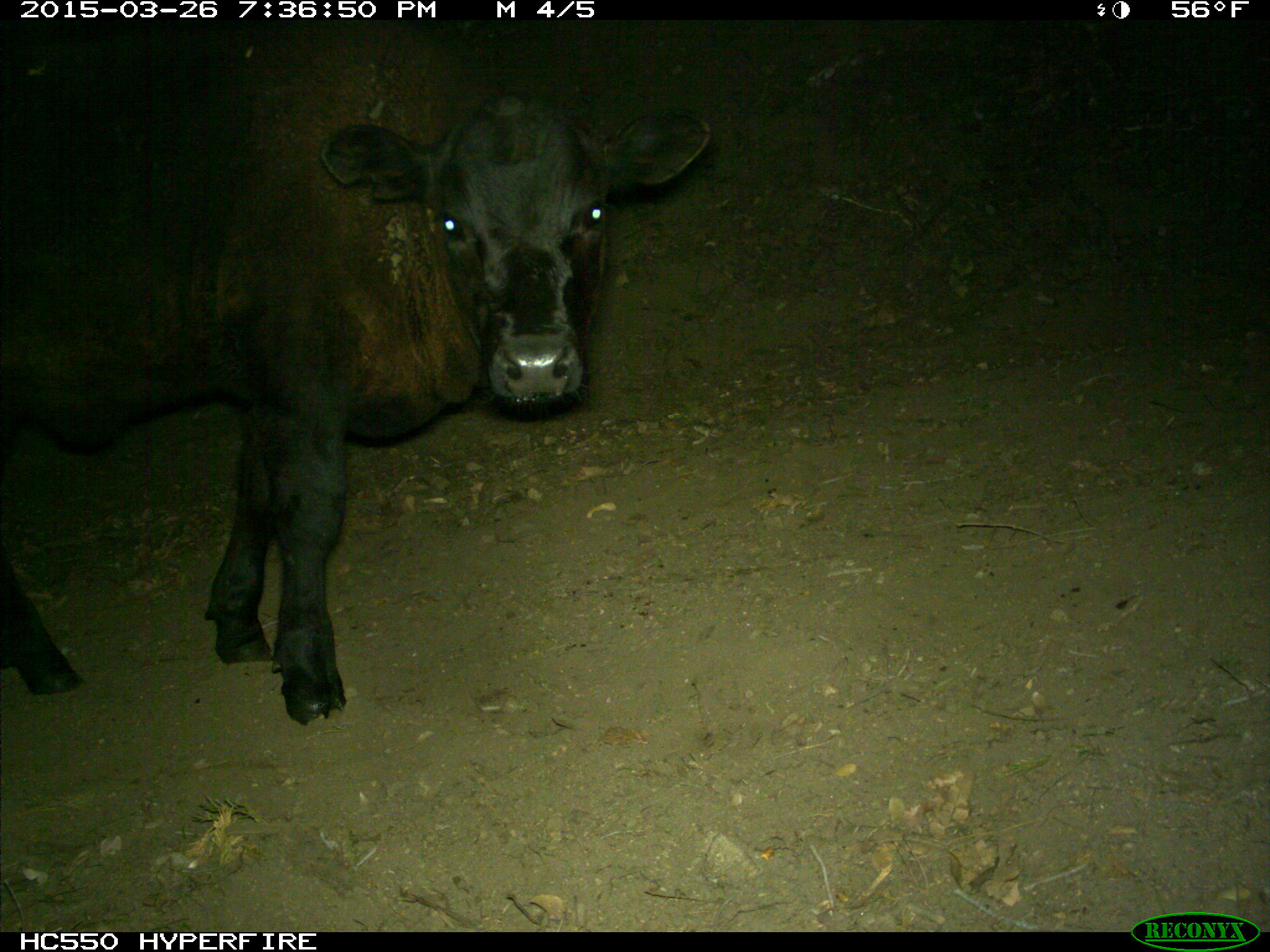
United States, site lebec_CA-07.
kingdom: Animalia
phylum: Chordata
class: Mammalia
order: Artiodactyla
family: Bovidae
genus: Bos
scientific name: Bos taurus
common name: domestic cow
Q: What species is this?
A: Bos taurus (domestic cow).